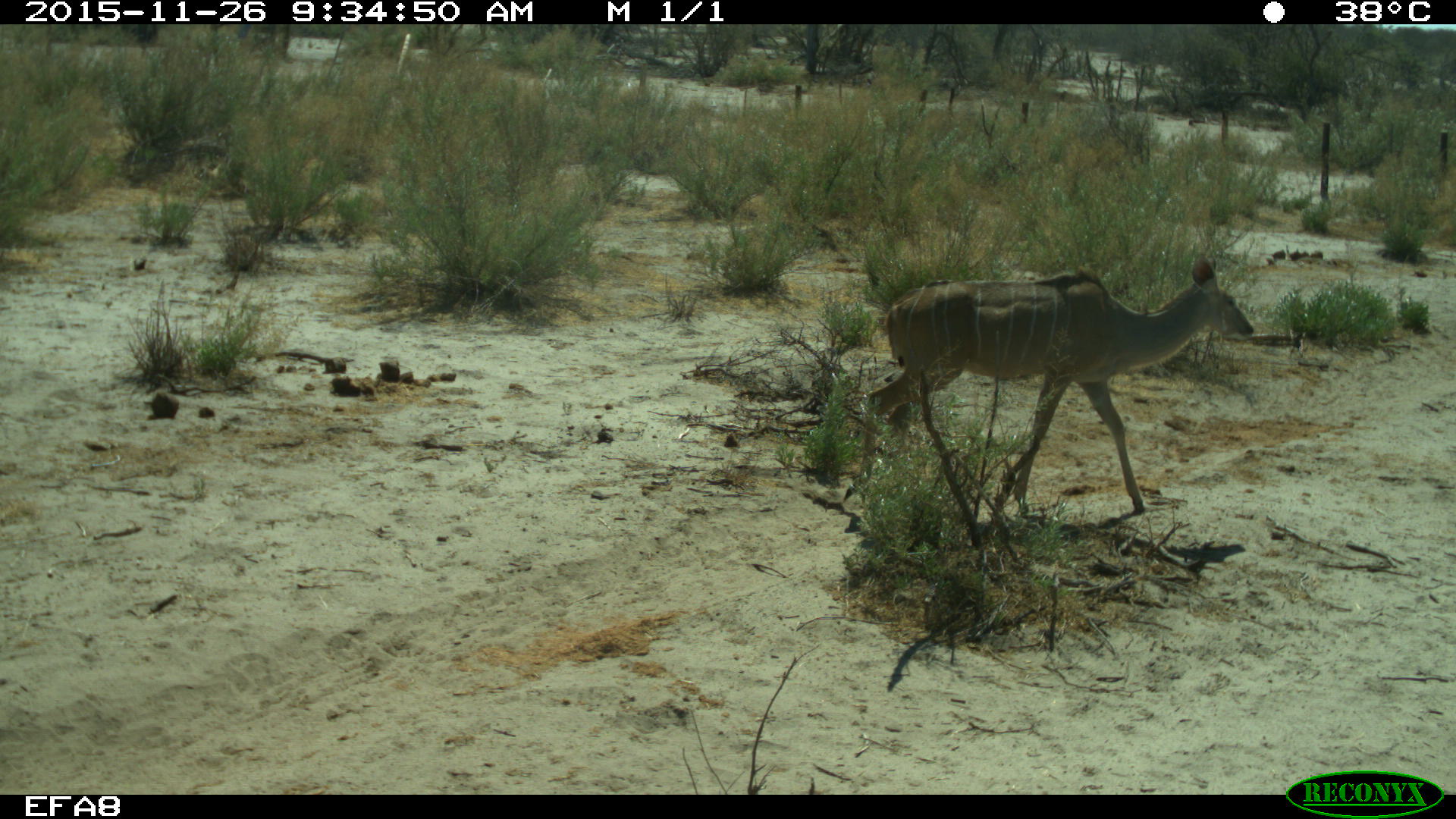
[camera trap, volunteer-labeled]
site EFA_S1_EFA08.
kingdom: Animalia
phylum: Chordata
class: Mammalia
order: Artiodactyla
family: Bovidae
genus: Tragelaphus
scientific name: Tragelaphus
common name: kudu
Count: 1.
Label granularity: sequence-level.